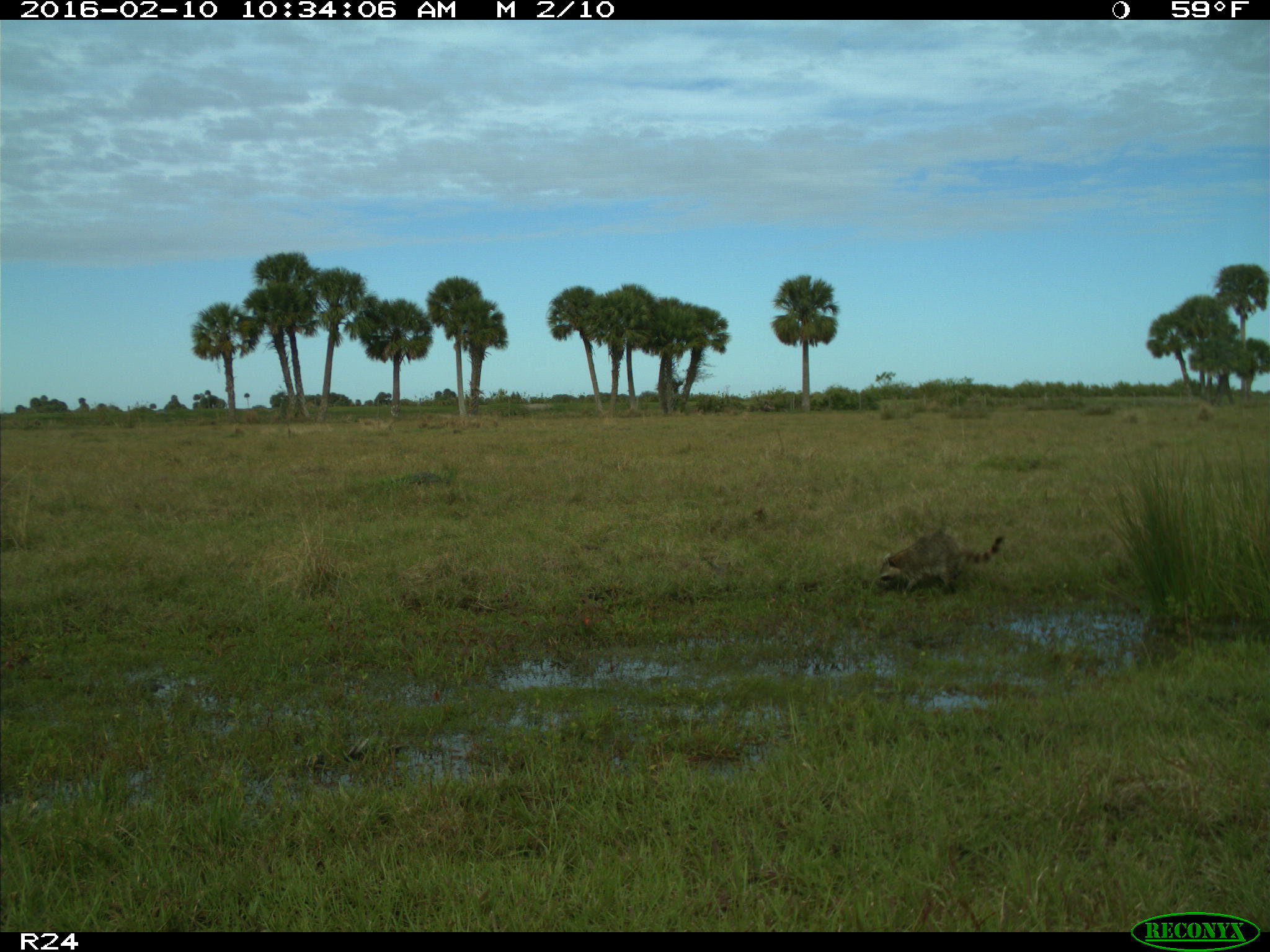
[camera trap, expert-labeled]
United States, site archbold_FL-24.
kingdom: Animalia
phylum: Chordata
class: Mammalia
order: Carnivora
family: Procyonidae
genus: Procyon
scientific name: Procyon lotor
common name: common raccoon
Procyon lotor (common raccoon).